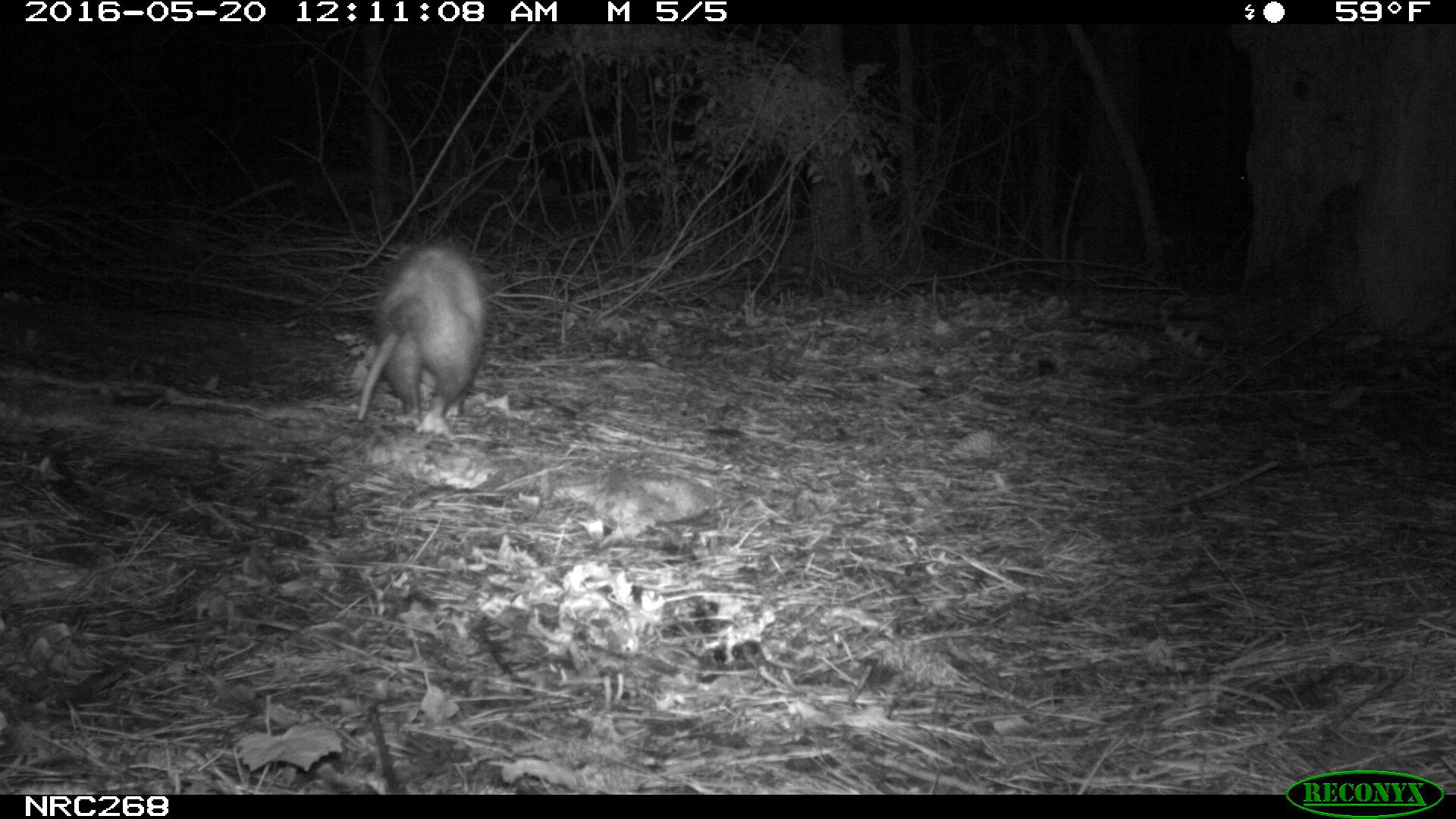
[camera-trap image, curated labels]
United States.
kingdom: Animalia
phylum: Chordata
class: Mammalia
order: Didelphimorphia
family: Didelphidae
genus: Didelphis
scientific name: Didelphis virginiana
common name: virginia opossum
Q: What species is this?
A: Virginia Opossum (Didelphis virginiana).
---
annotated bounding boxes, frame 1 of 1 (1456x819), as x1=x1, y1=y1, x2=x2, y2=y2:
Virginia Opossum: x1=350, y1=238, x2=502, y2=440